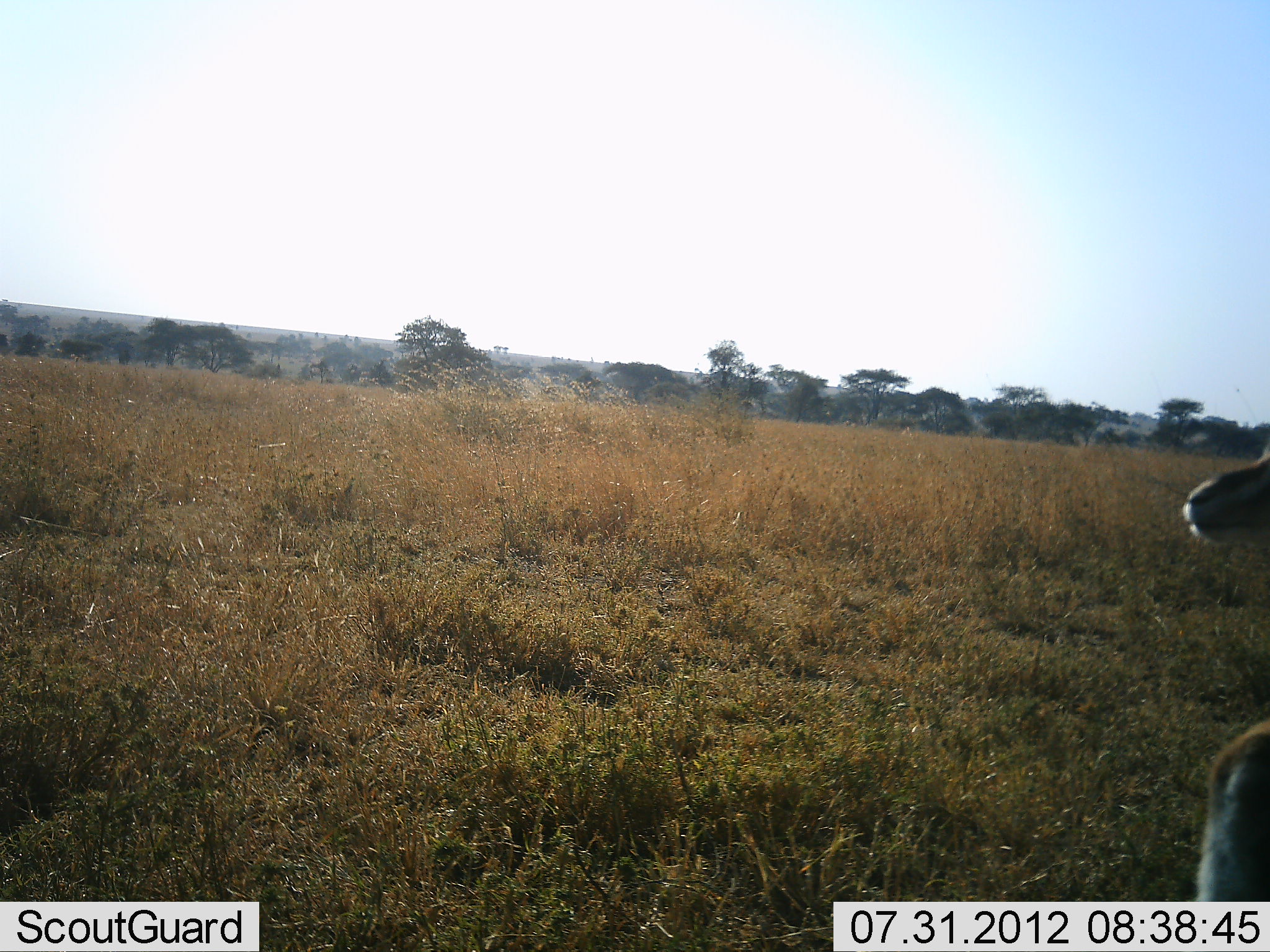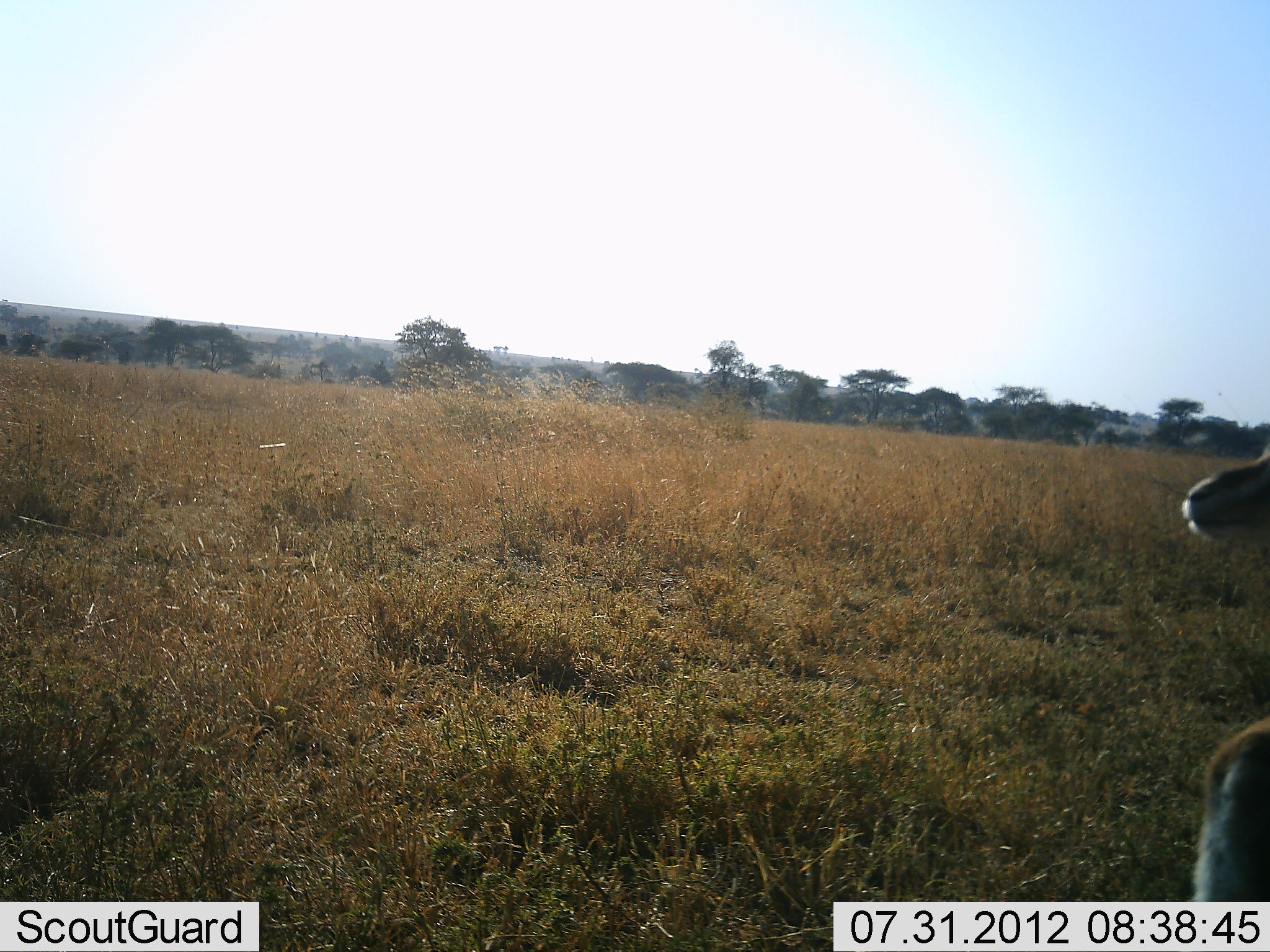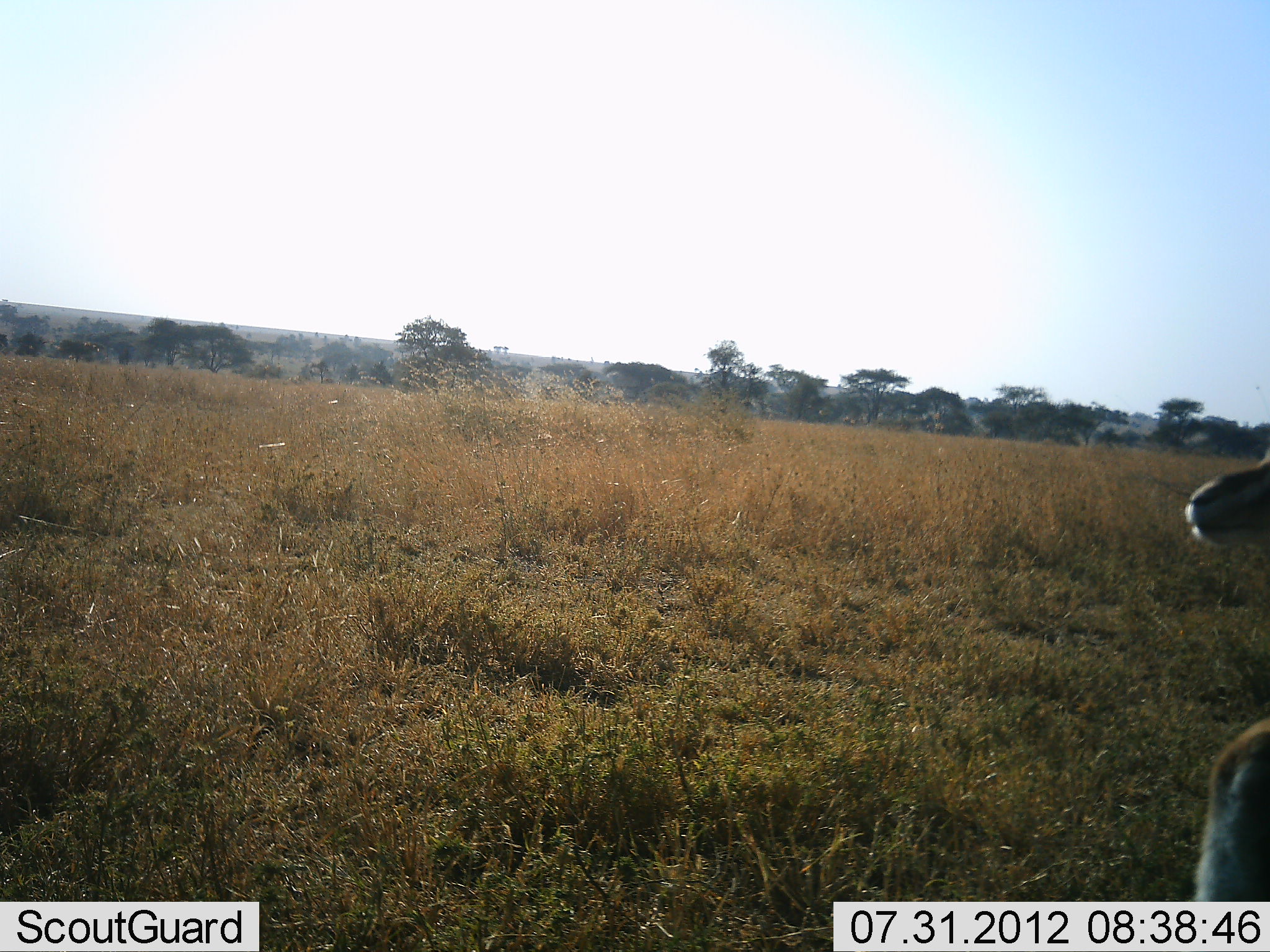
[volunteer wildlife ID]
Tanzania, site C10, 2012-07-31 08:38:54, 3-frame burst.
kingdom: Animalia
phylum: Chordata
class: Mammalia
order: Artiodactyla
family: Bovidae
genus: Eudorcas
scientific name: Eudorcas thomsonii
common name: thomson's gazelle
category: gazellethomsons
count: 1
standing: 100%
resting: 0%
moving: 0%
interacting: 0%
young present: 0%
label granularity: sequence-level